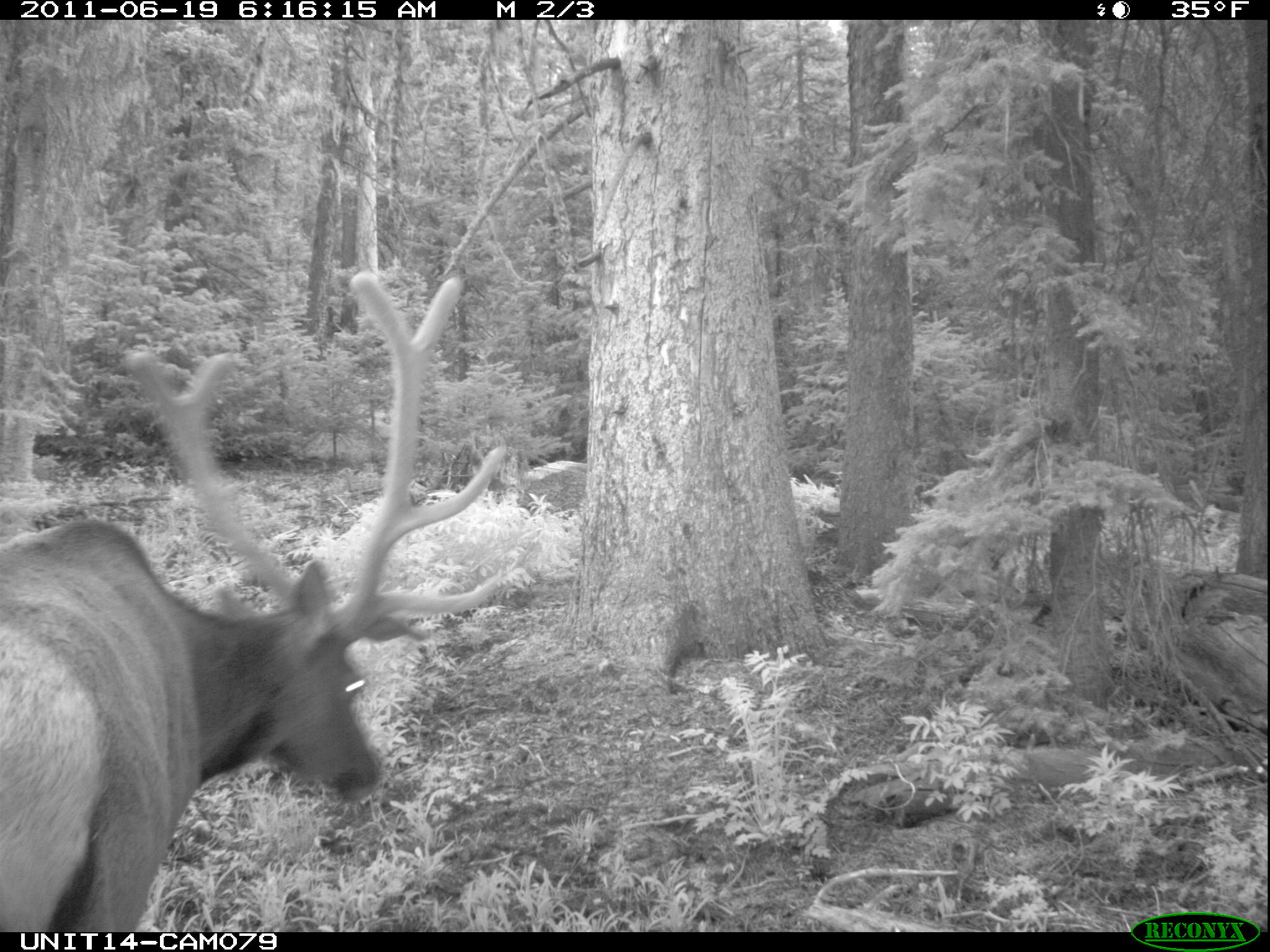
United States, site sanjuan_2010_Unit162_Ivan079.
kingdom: Animalia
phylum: Chordata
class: Mammalia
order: Artiodactyla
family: Cervidae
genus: Cervus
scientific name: Cervus elaphus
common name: red deer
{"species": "Cervus elaphus (red deer)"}